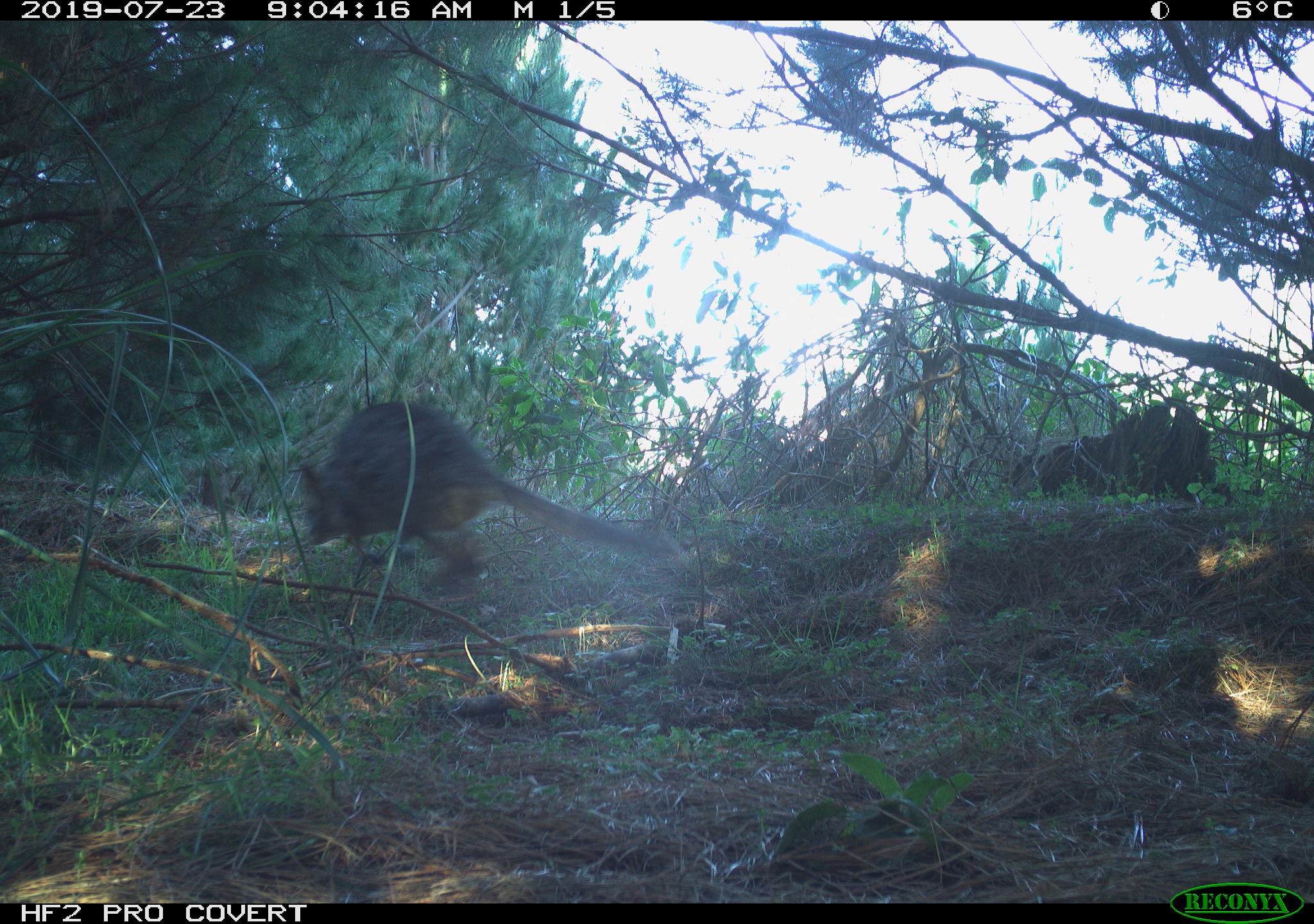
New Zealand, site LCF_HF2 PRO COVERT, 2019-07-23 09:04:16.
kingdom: Animalia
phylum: Chordata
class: Mammalia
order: Diprotodontia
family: Macropodidae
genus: Notamacropus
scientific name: Notamacropus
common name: wallaby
Wallaby (Notamacropus).